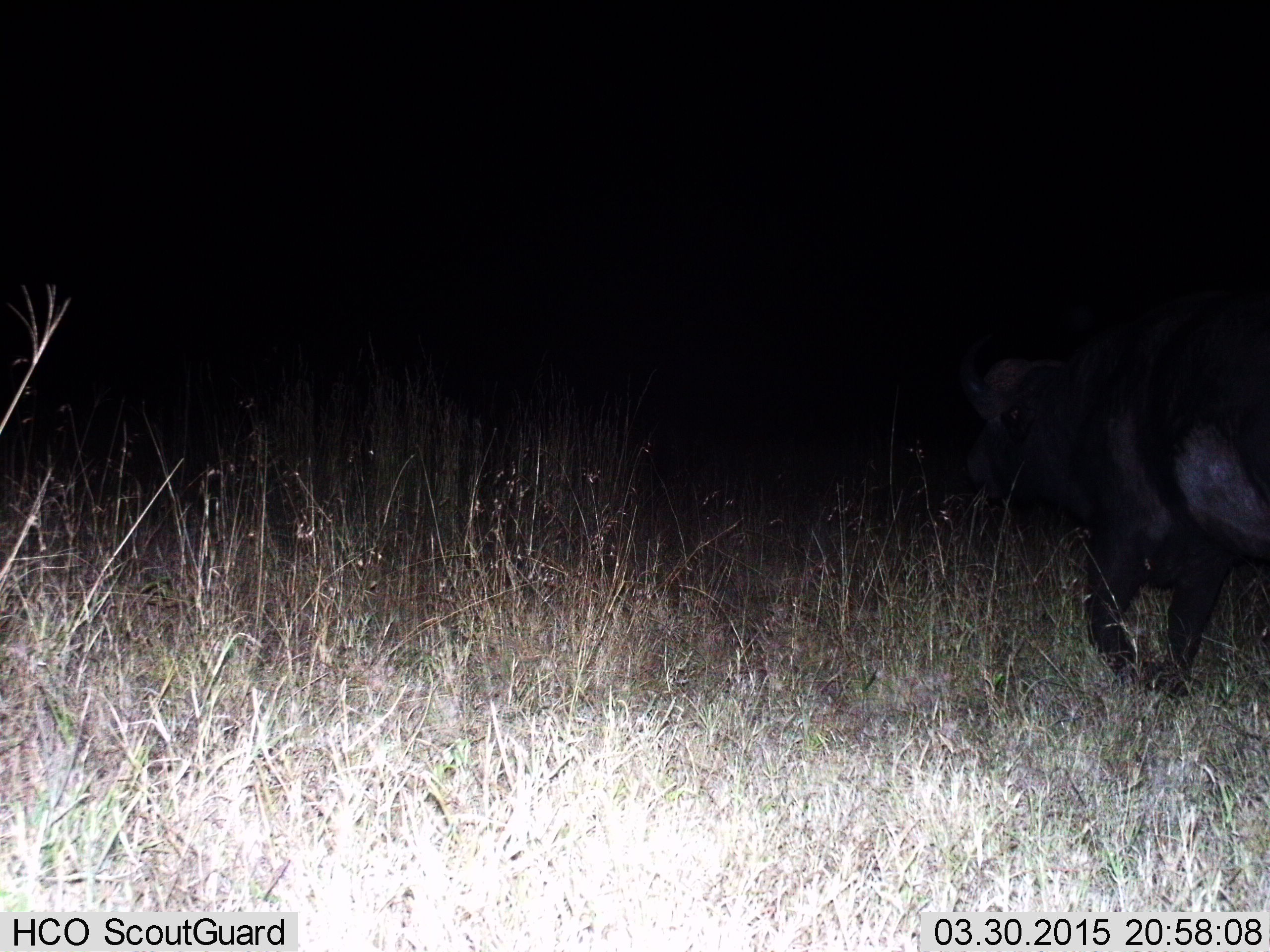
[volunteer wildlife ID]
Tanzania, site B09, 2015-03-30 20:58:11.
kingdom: Animalia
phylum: Chordata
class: Mammalia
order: Artiodactyla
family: Bovidae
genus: Syncerus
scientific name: Syncerus caffer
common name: cape buffalo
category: buffalo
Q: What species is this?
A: Buffalo (cape buffalo) (Syncerus caffer).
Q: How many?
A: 1.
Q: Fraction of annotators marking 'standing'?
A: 10%.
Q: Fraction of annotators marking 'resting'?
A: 0%.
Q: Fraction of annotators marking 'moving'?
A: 90%.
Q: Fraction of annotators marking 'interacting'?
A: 0%.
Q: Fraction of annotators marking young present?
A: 0%.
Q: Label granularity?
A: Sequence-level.